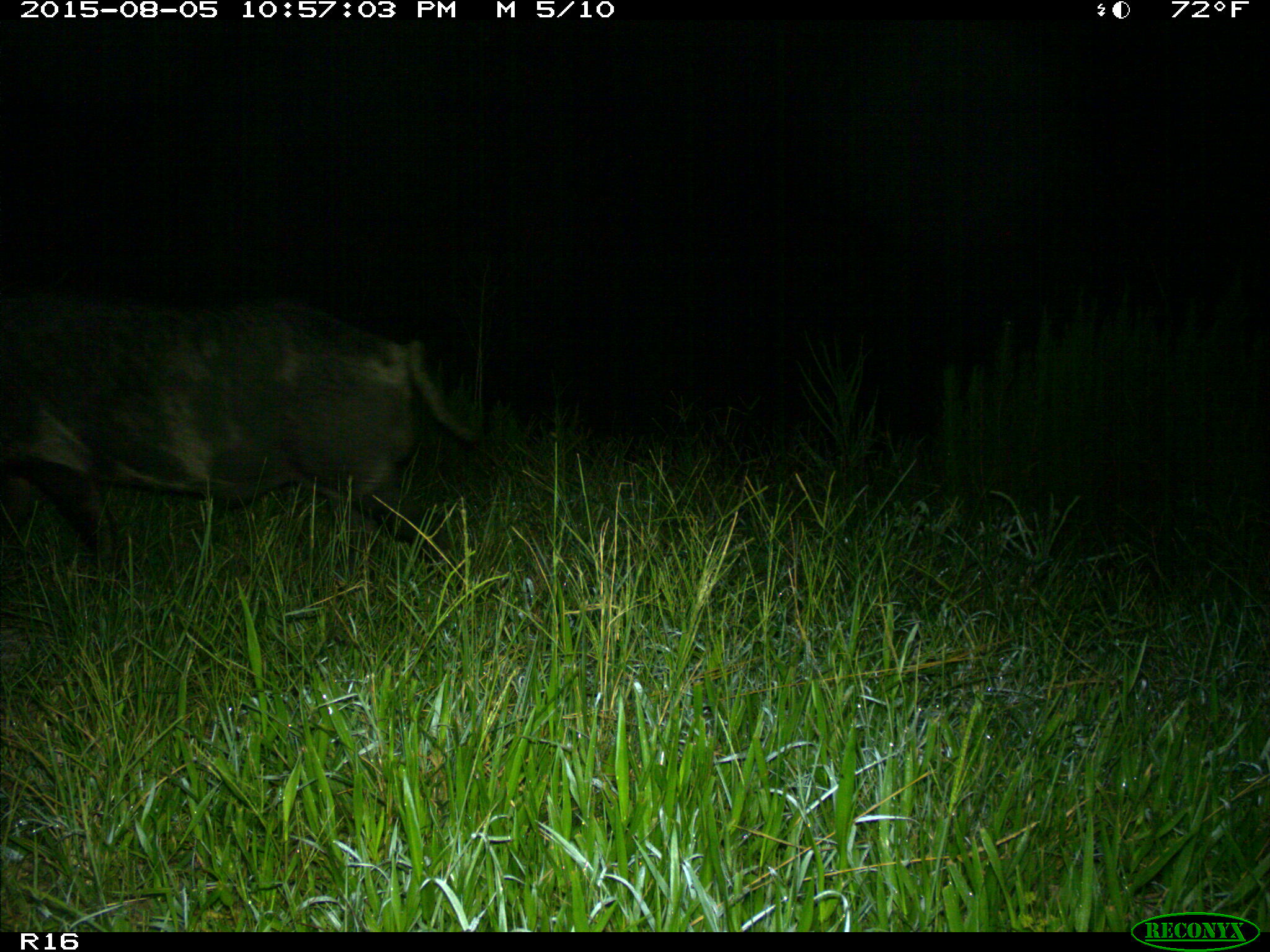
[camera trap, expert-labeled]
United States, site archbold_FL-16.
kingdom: Animalia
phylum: Chordata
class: Mammalia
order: Artiodactyla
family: Suidae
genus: Sus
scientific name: Sus scrofa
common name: wild boar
Sus scrofa (wild boar).